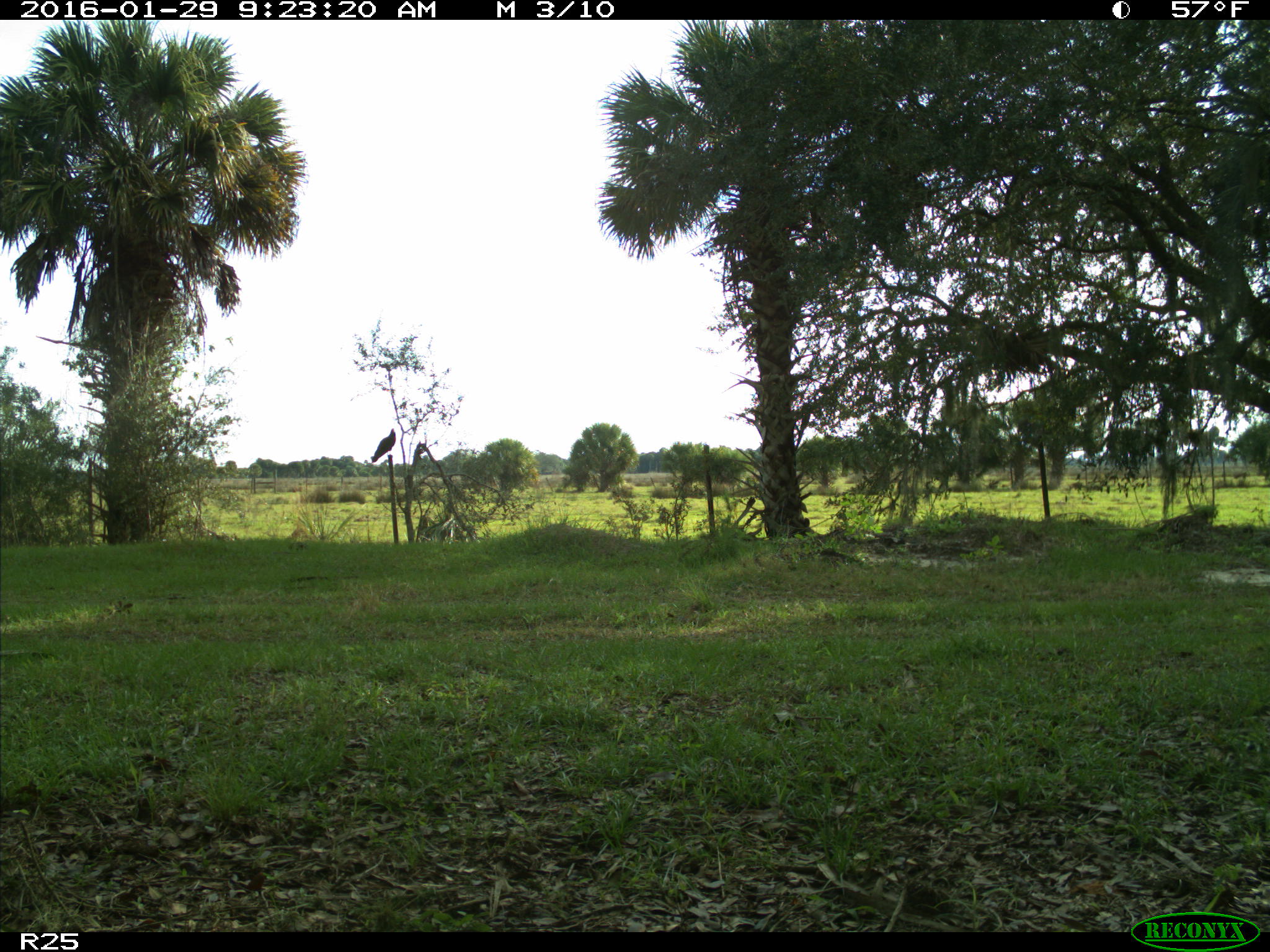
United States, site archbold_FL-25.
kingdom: Animalia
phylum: Chordata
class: Aves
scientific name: Aves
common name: birds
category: unidentified bird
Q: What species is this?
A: Unidentified bird (birds) (Aves).